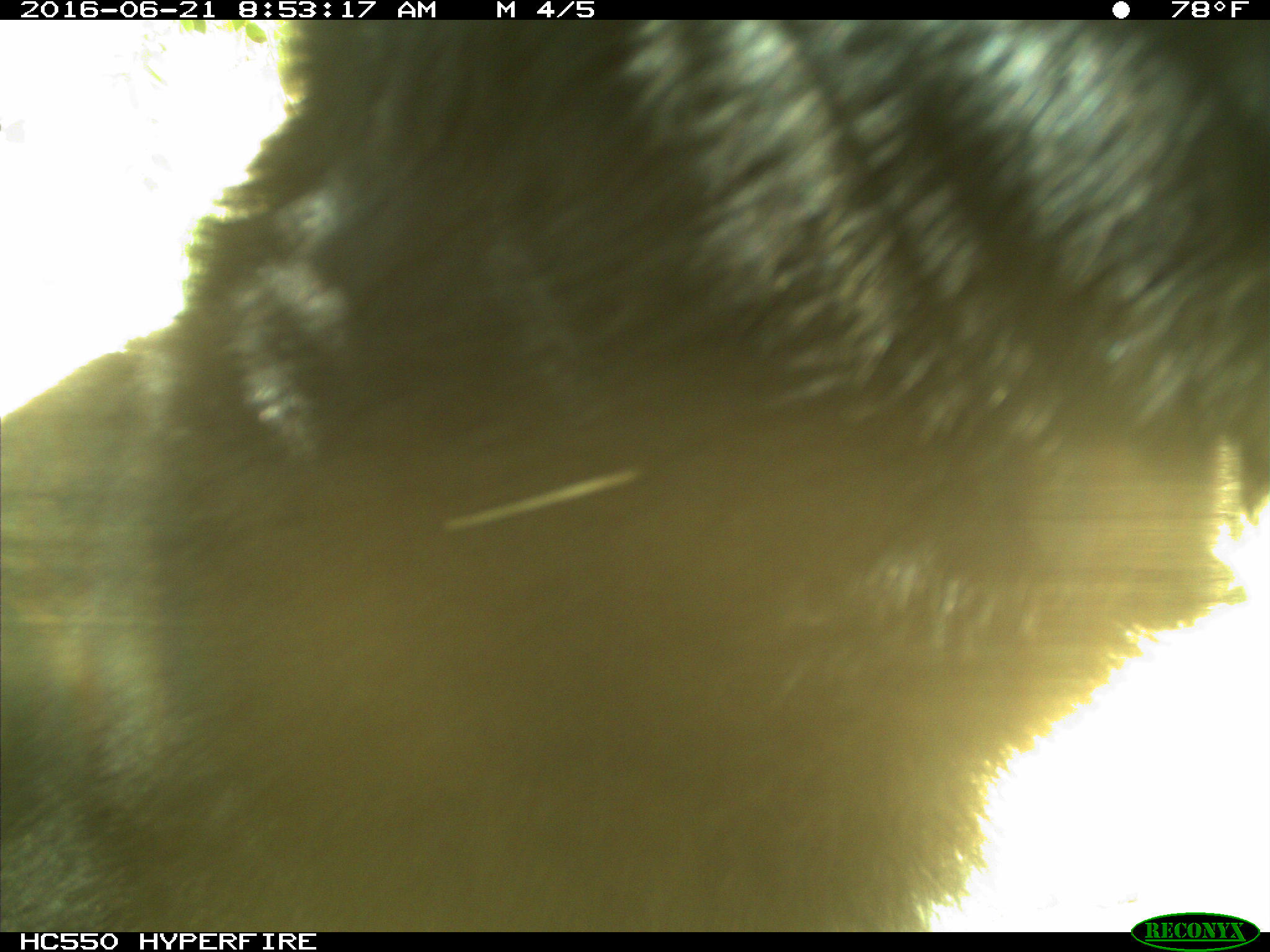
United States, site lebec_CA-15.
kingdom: Animalia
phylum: Chordata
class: Mammalia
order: Carnivora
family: Ursidae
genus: Ursus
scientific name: Ursus americanus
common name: american black bear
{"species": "Ursus americanus (american black bear)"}